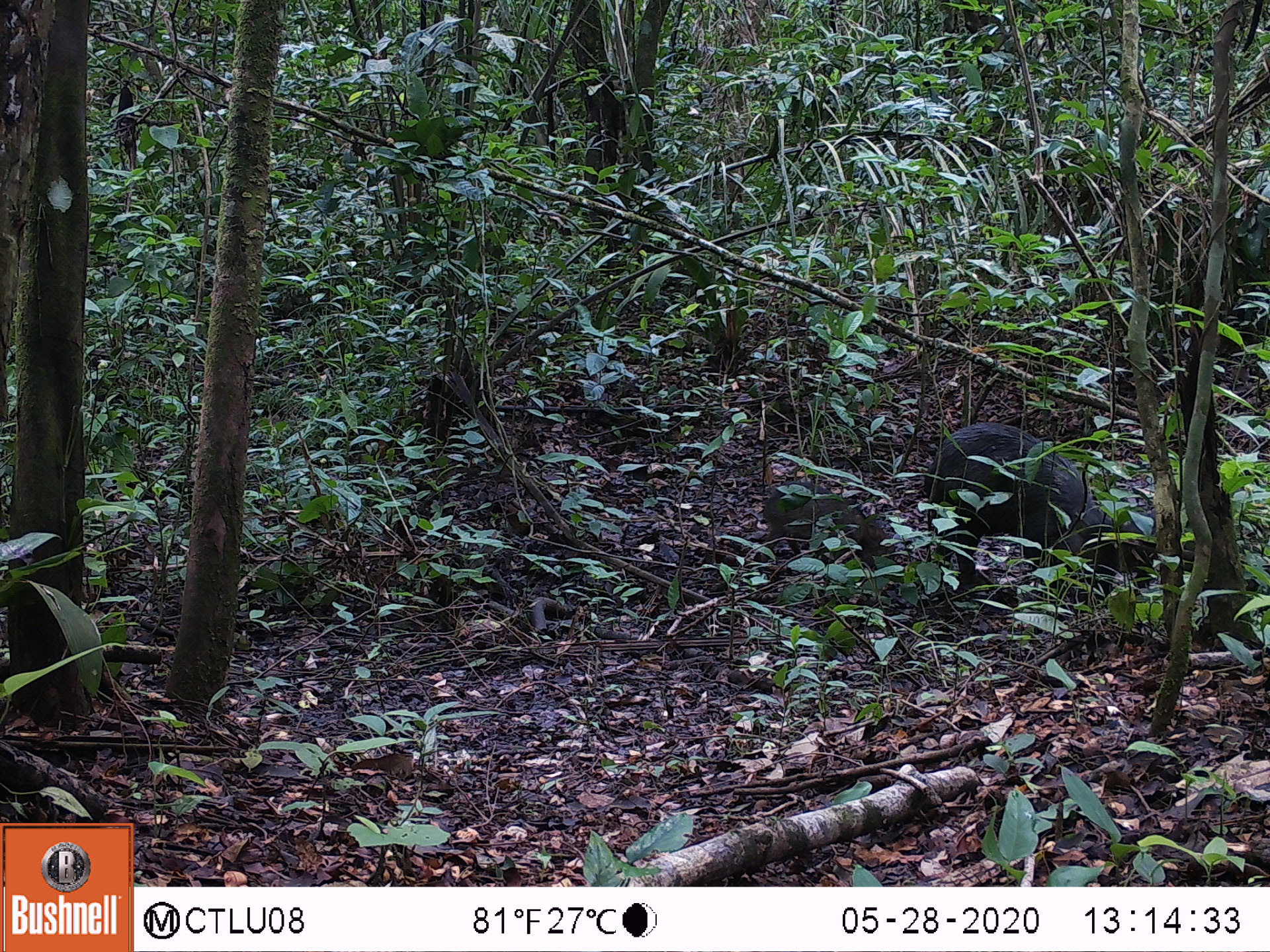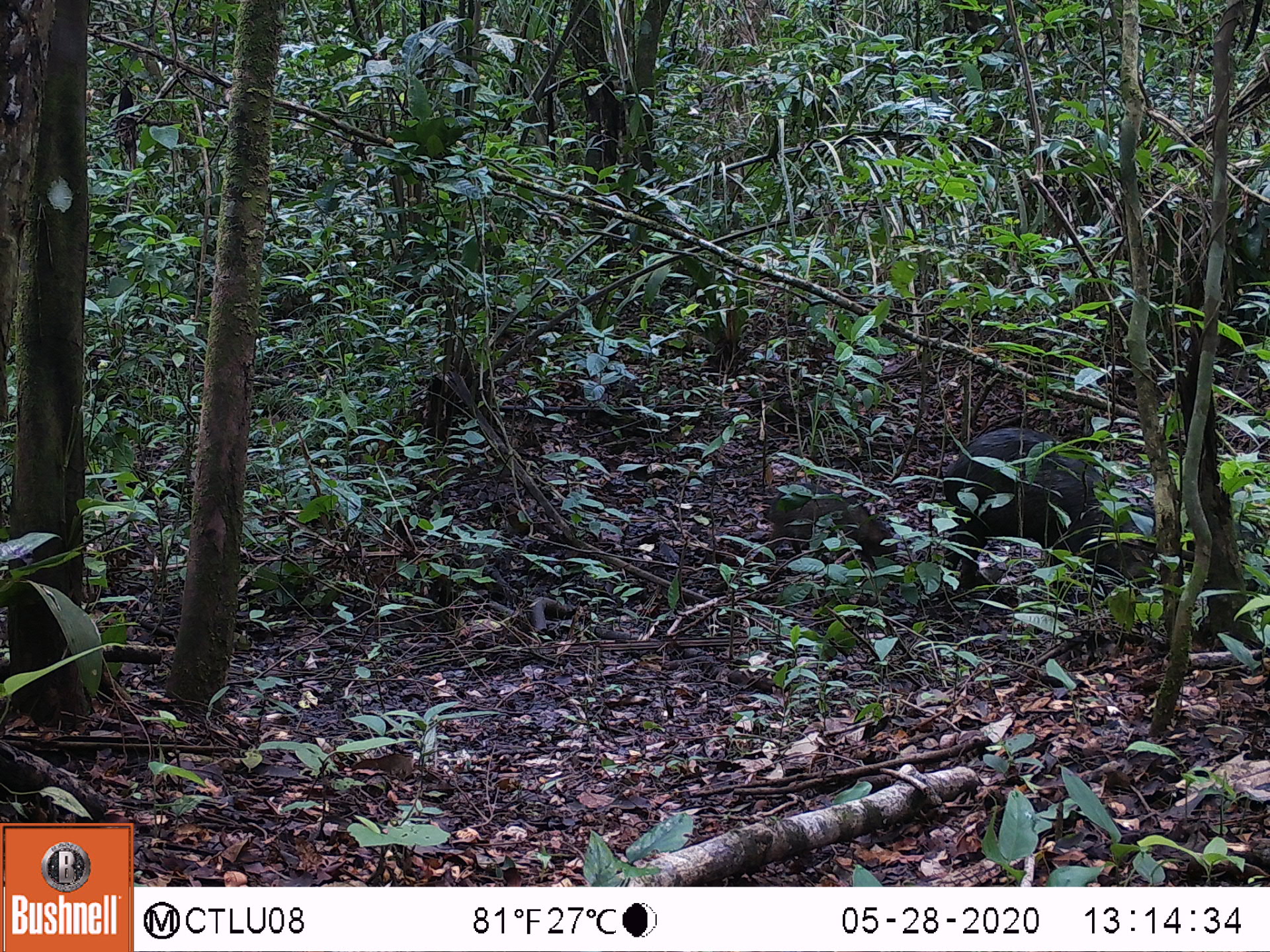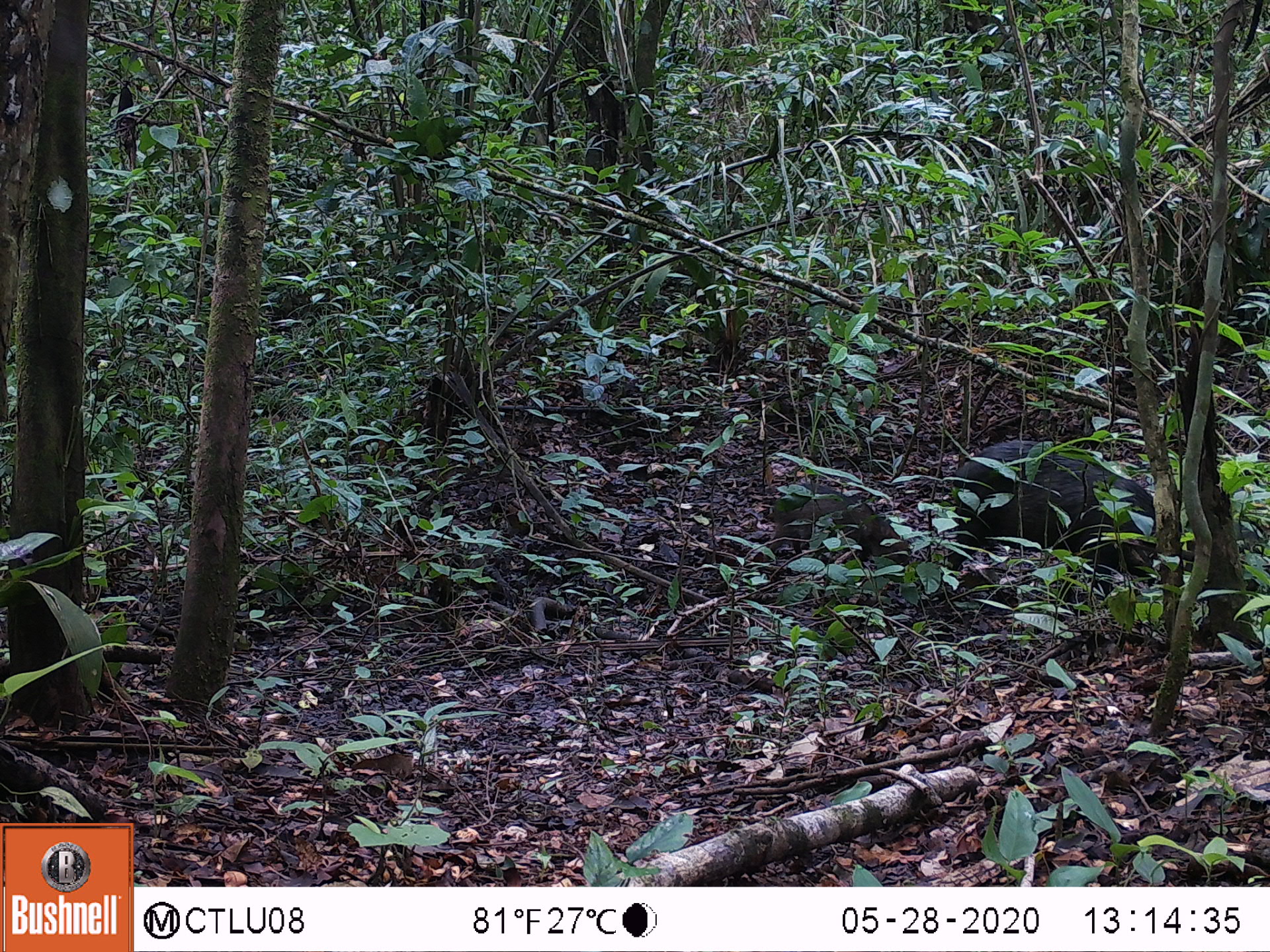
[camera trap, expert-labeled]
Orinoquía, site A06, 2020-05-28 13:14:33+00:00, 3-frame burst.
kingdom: Animalia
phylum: Chordata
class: Mammalia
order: Artiodactyla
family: Tayassuidae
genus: Pecari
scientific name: Pecari tajacu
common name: collared peccary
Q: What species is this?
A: Collared peccary (Pecari tajacu).